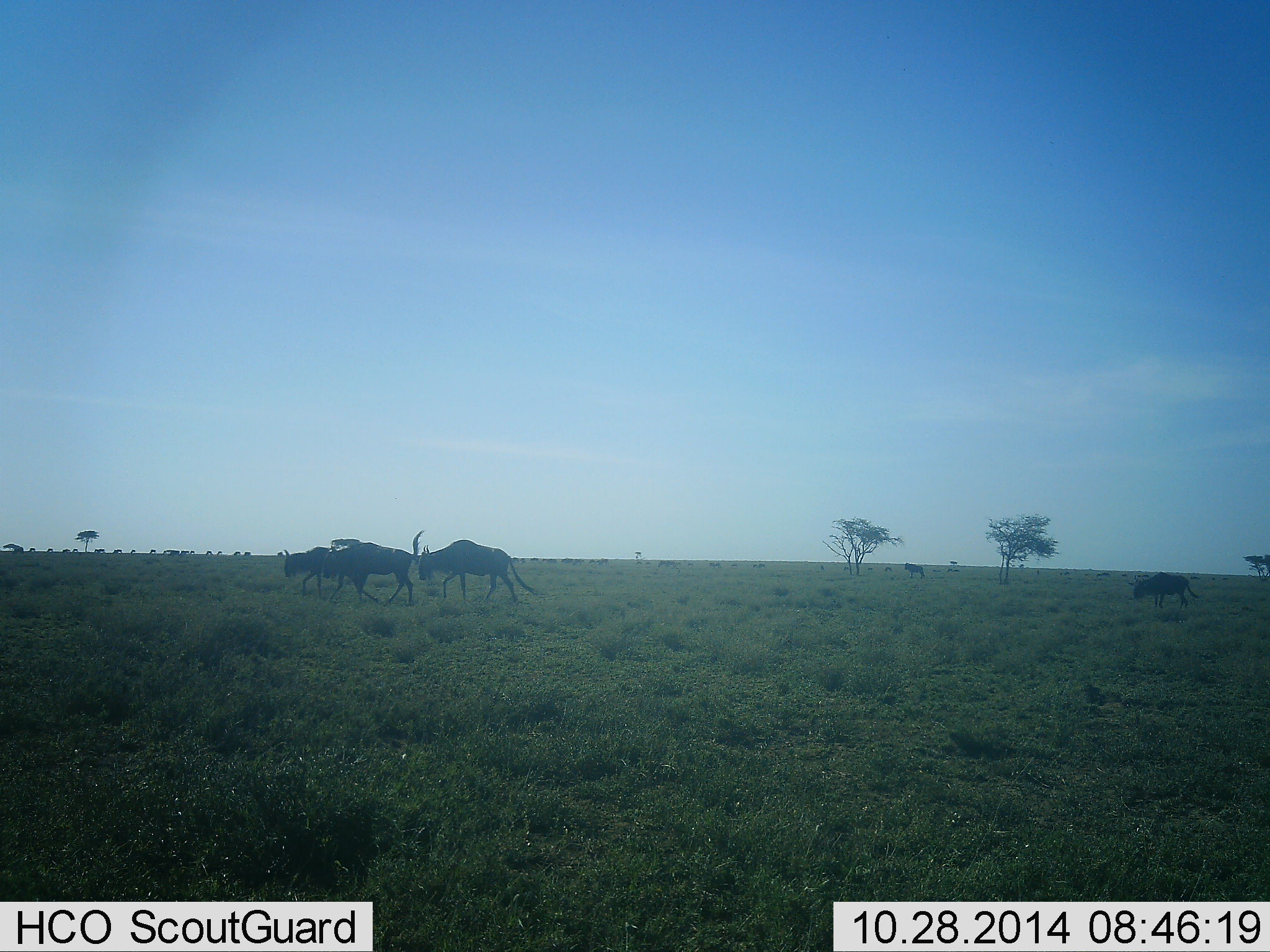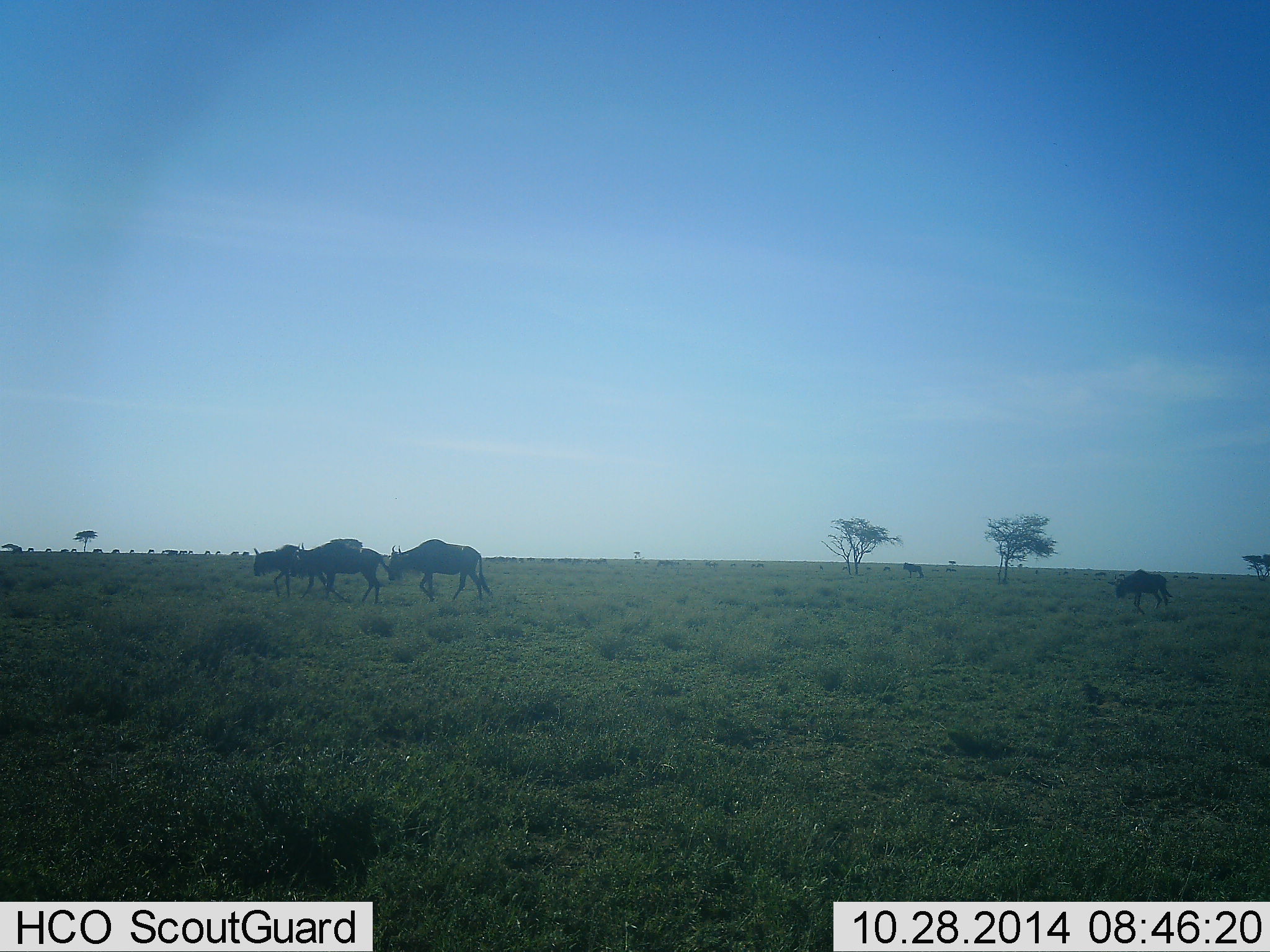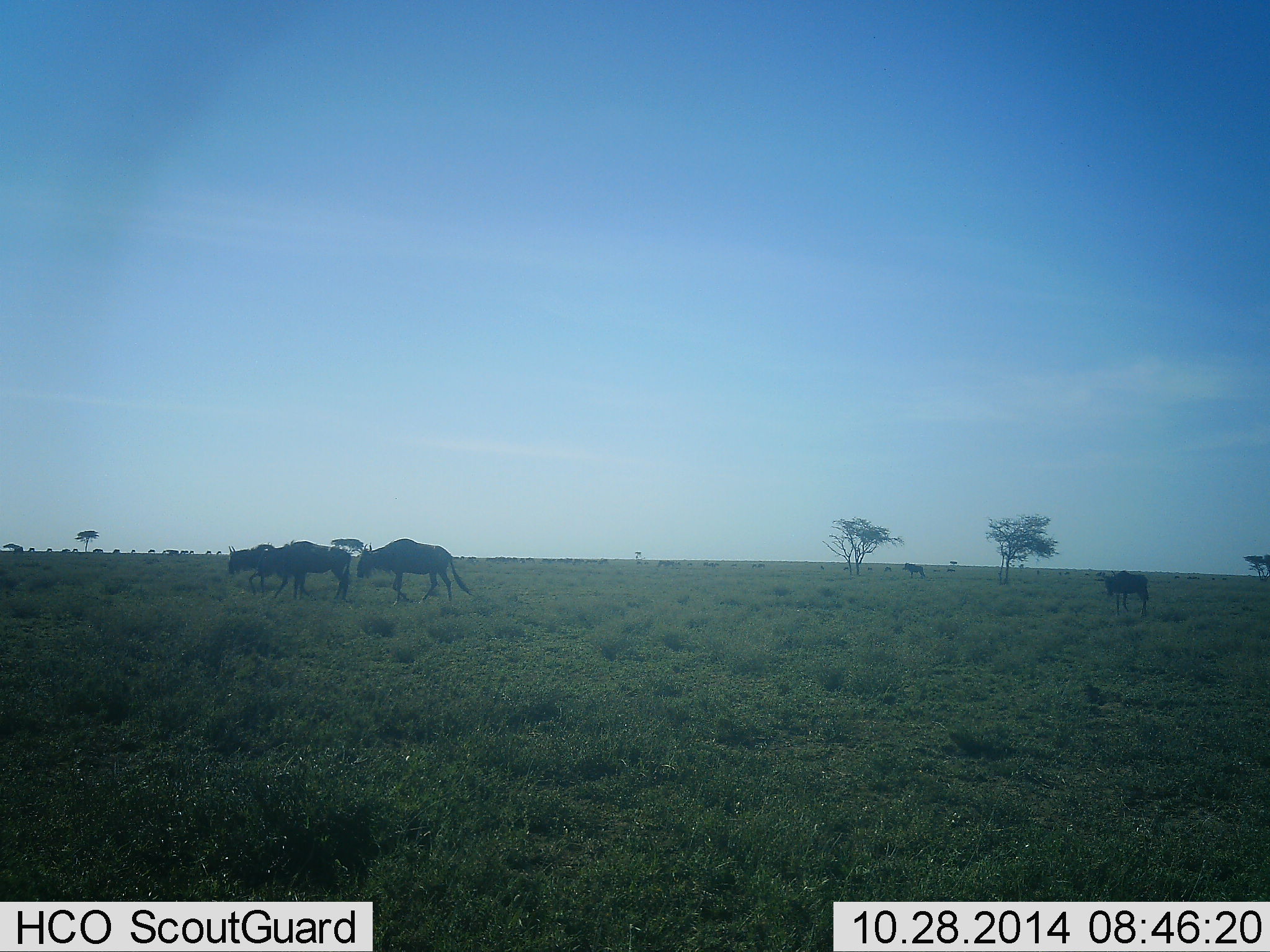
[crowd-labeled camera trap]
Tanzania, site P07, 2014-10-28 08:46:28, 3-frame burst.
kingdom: Animalia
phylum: Chordata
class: Mammalia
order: Artiodactyla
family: Bovidae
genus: Connochaetes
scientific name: Connochaetes taurinus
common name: blue wildebeest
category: wildebeest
Wildebeest (blue wildebeest) (Connochaetes taurinus), count 4. Behavior (volunteer vote fractions): standing 10%, resting 0%, moving 100%, interacting 0%. Young present (vote fraction): 20%. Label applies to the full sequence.